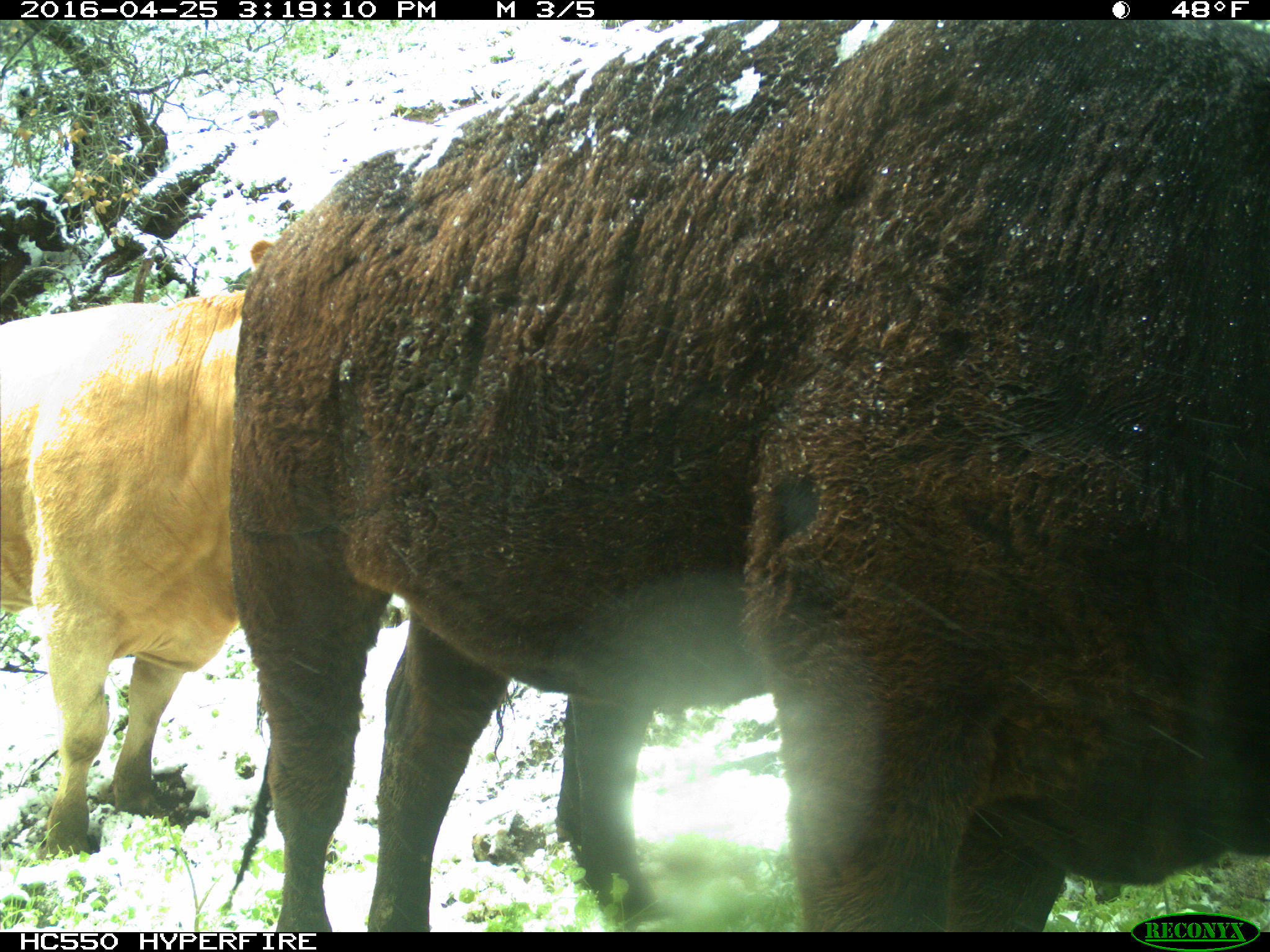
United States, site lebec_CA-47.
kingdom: Animalia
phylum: Chordata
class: Mammalia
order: Artiodactyla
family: Bovidae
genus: Bos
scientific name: Bos taurus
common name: domestic cow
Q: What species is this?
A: Bos taurus (domestic cow).